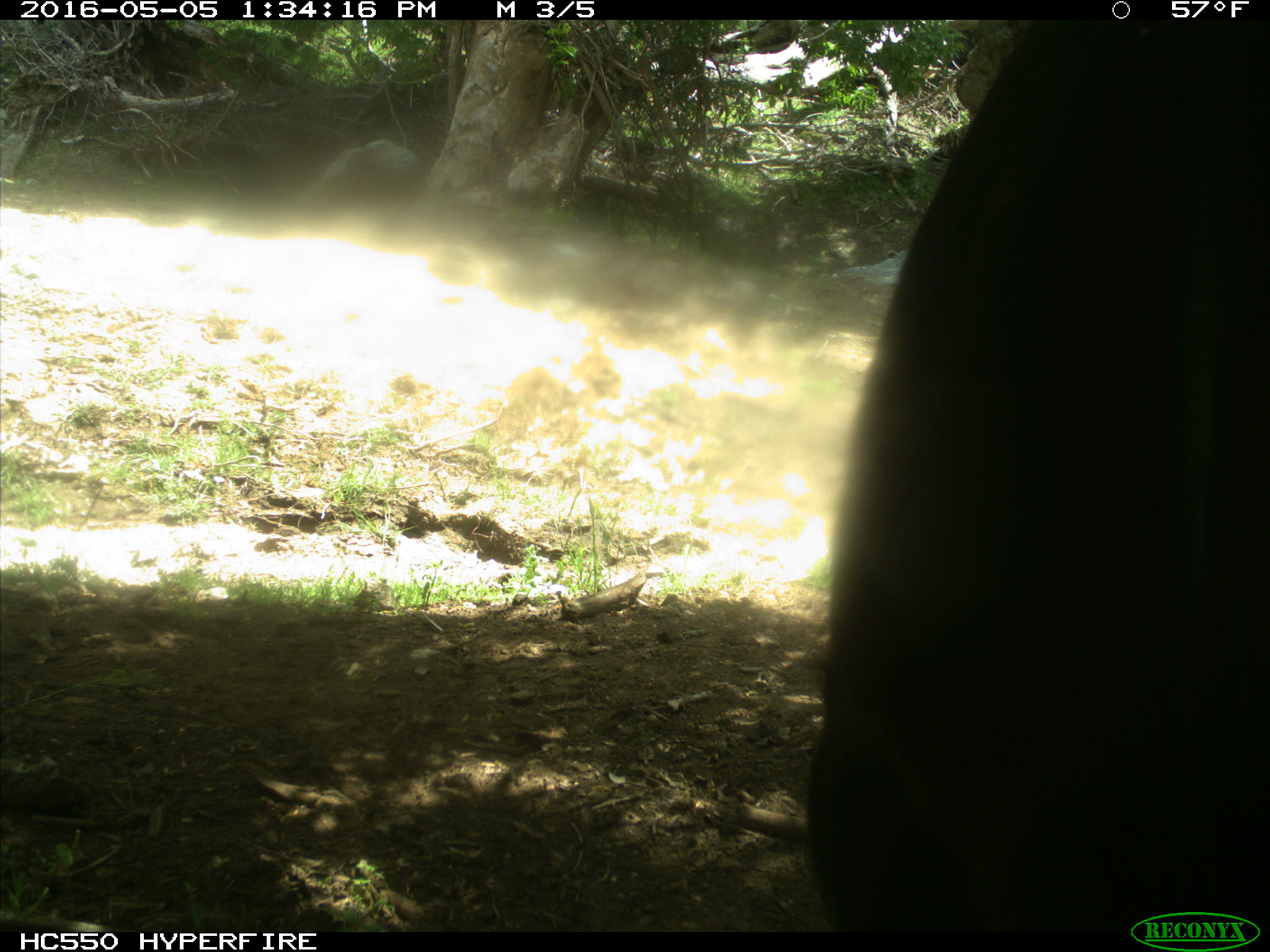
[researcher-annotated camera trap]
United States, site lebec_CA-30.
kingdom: Animalia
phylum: Chordata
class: Mammalia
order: Artiodactyla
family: Bovidae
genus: Bos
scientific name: Bos taurus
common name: domestic cow